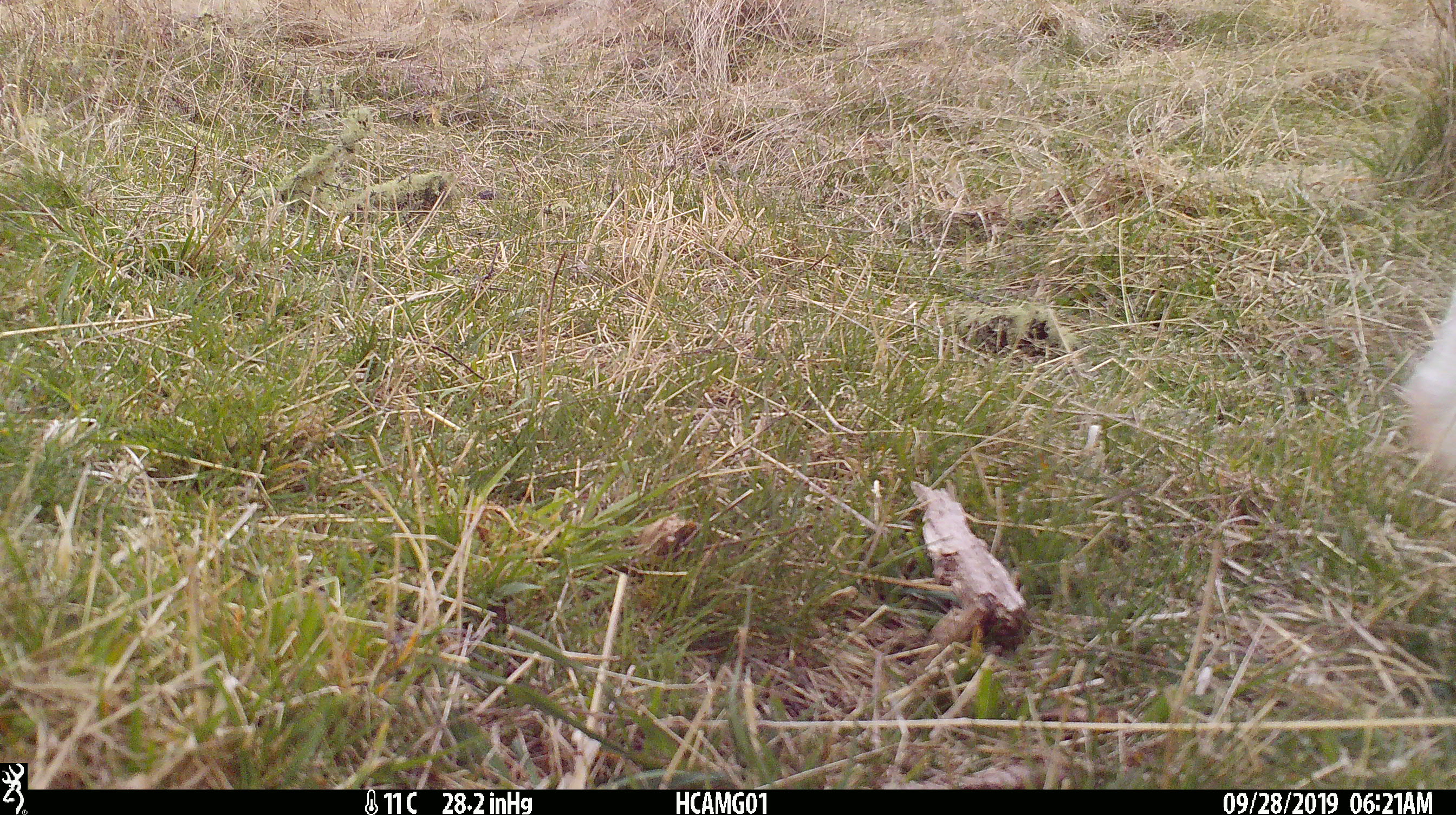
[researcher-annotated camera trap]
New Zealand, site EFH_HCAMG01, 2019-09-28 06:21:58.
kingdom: Animalia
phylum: Chordata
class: Mammalia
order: Artiodactyla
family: Bovidae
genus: Bos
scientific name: Bos taurus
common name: domestic cow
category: cow